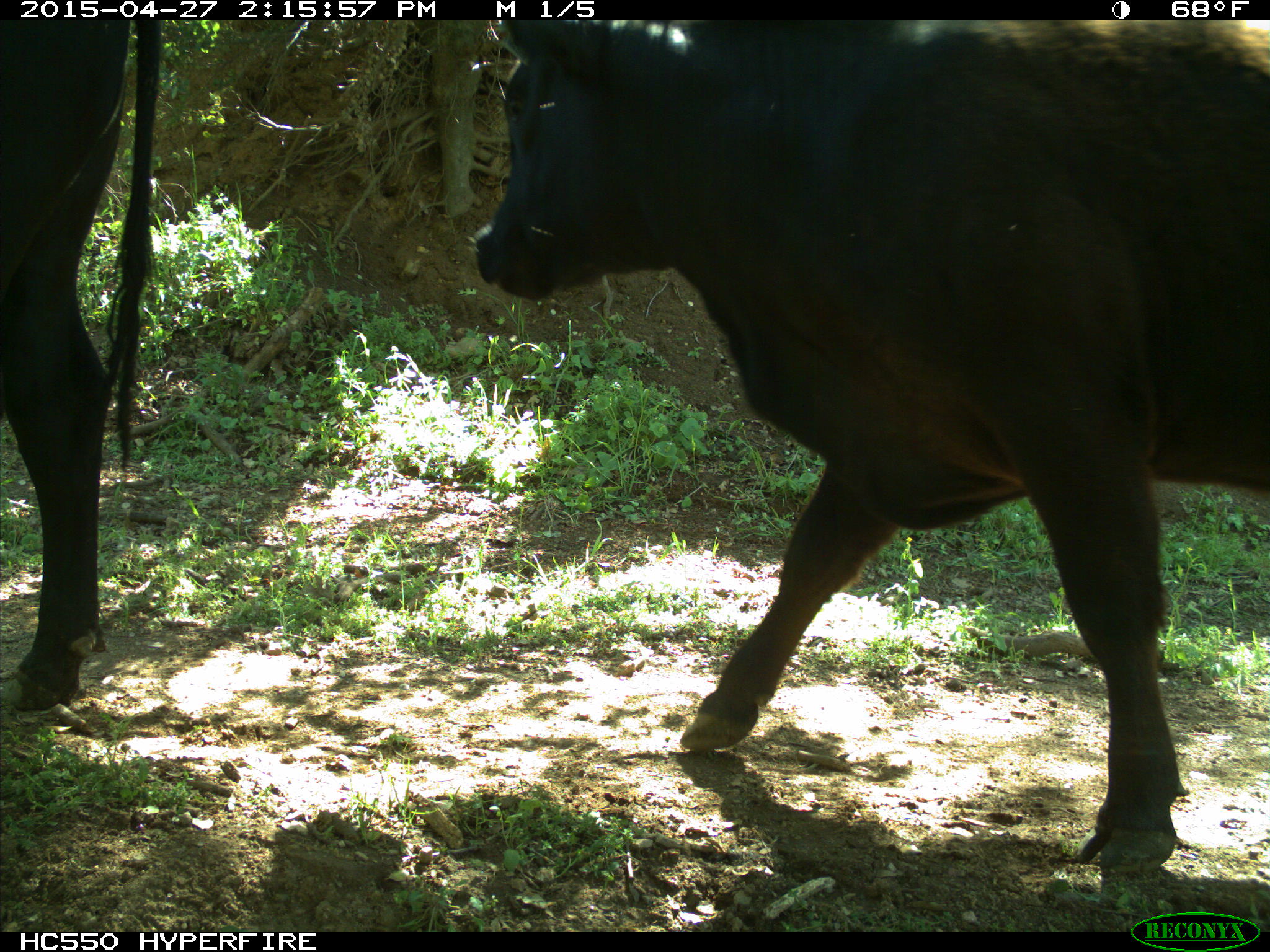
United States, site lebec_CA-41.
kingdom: Animalia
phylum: Chordata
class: Mammalia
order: Artiodactyla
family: Bovidae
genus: Bos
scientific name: Bos taurus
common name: domestic cow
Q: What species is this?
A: Bos taurus (domestic cow).